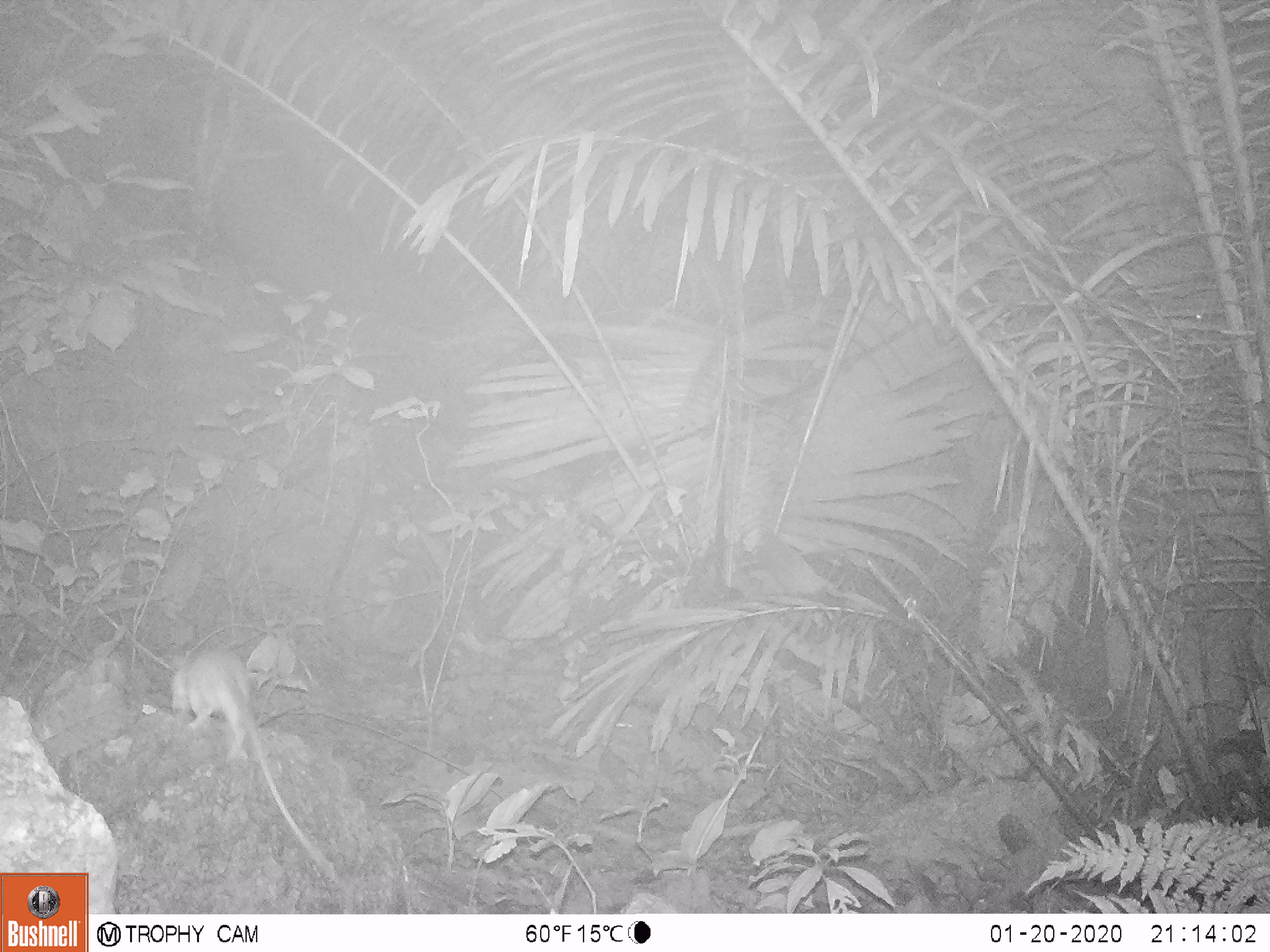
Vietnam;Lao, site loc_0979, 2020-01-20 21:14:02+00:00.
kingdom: Animalia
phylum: Chordata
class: Mammalia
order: Rodentia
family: Muridae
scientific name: Muridae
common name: old-world mice and rats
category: unidentified murid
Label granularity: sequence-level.